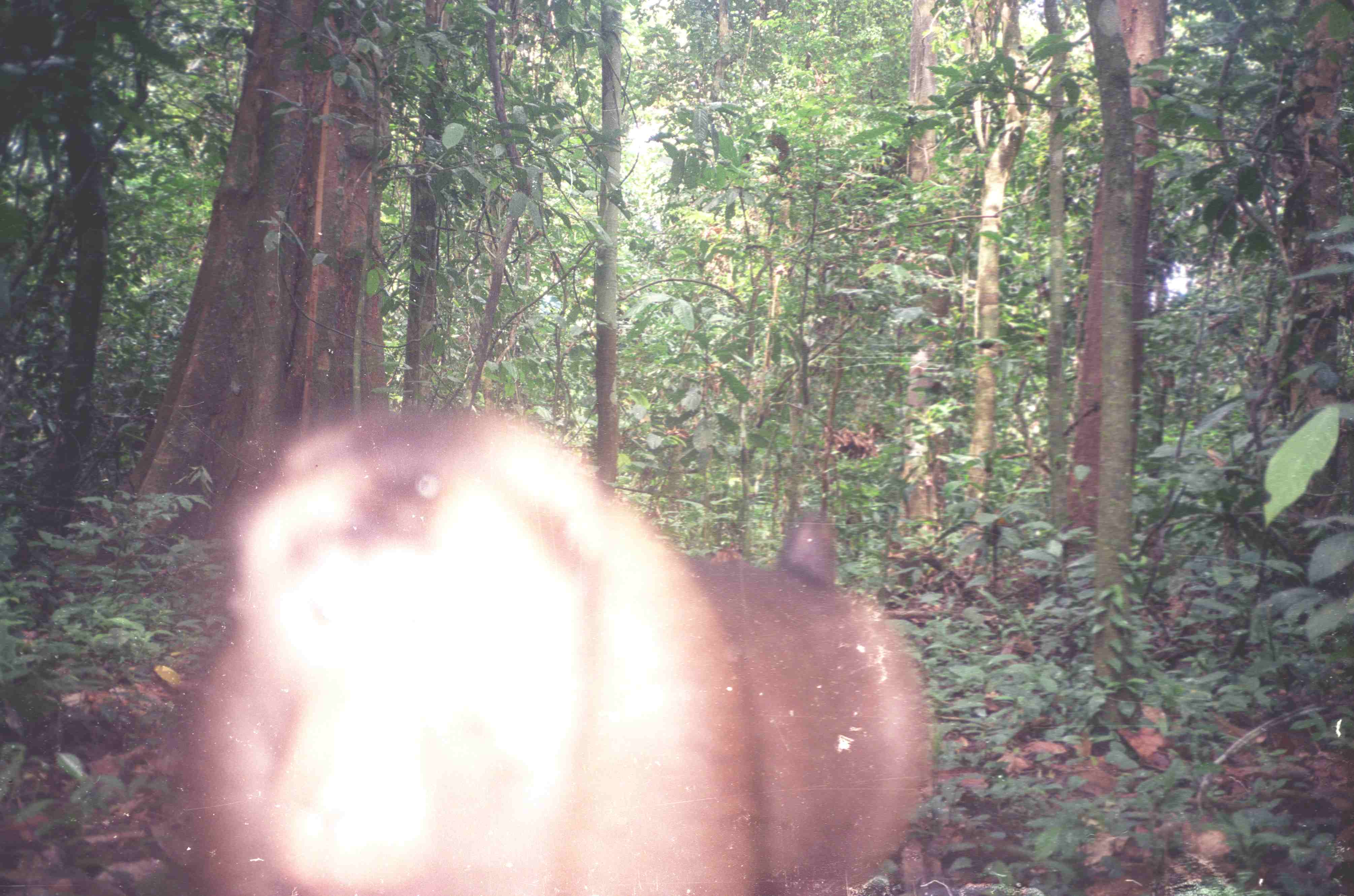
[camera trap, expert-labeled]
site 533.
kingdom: Animalia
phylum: Chordata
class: Mammalia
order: Primates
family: Cercopithecidae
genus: Macaca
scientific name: Macaca nemestrina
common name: southern pig-tailed macaque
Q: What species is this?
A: Macaca nemestrina (southern pig-tailed macaque).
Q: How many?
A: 1.